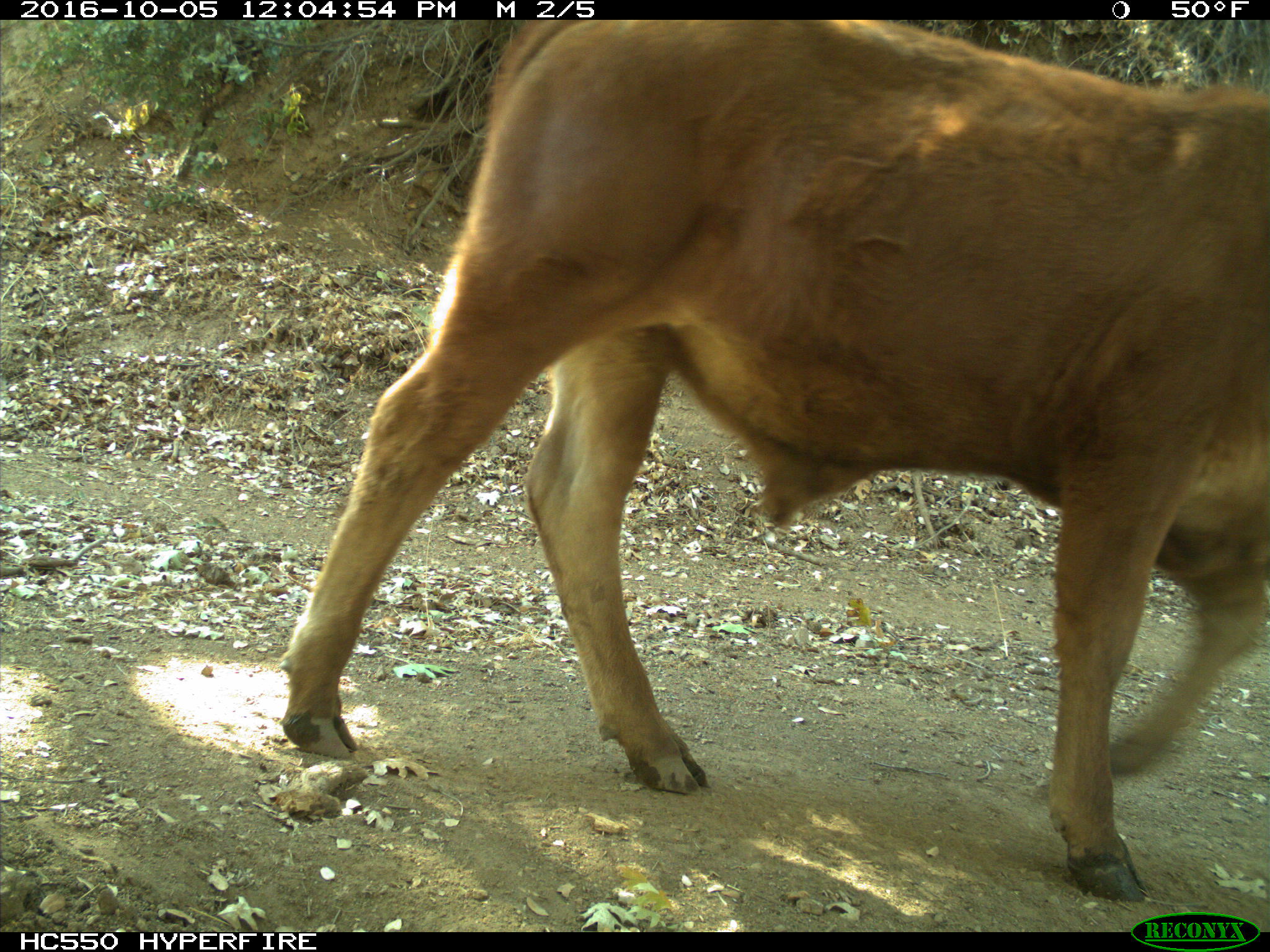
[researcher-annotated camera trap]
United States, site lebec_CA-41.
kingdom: Animalia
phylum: Chordata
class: Mammalia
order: Artiodactyla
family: Bovidae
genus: Bos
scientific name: Bos taurus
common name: domestic cow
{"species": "Bos taurus (domestic cow)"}